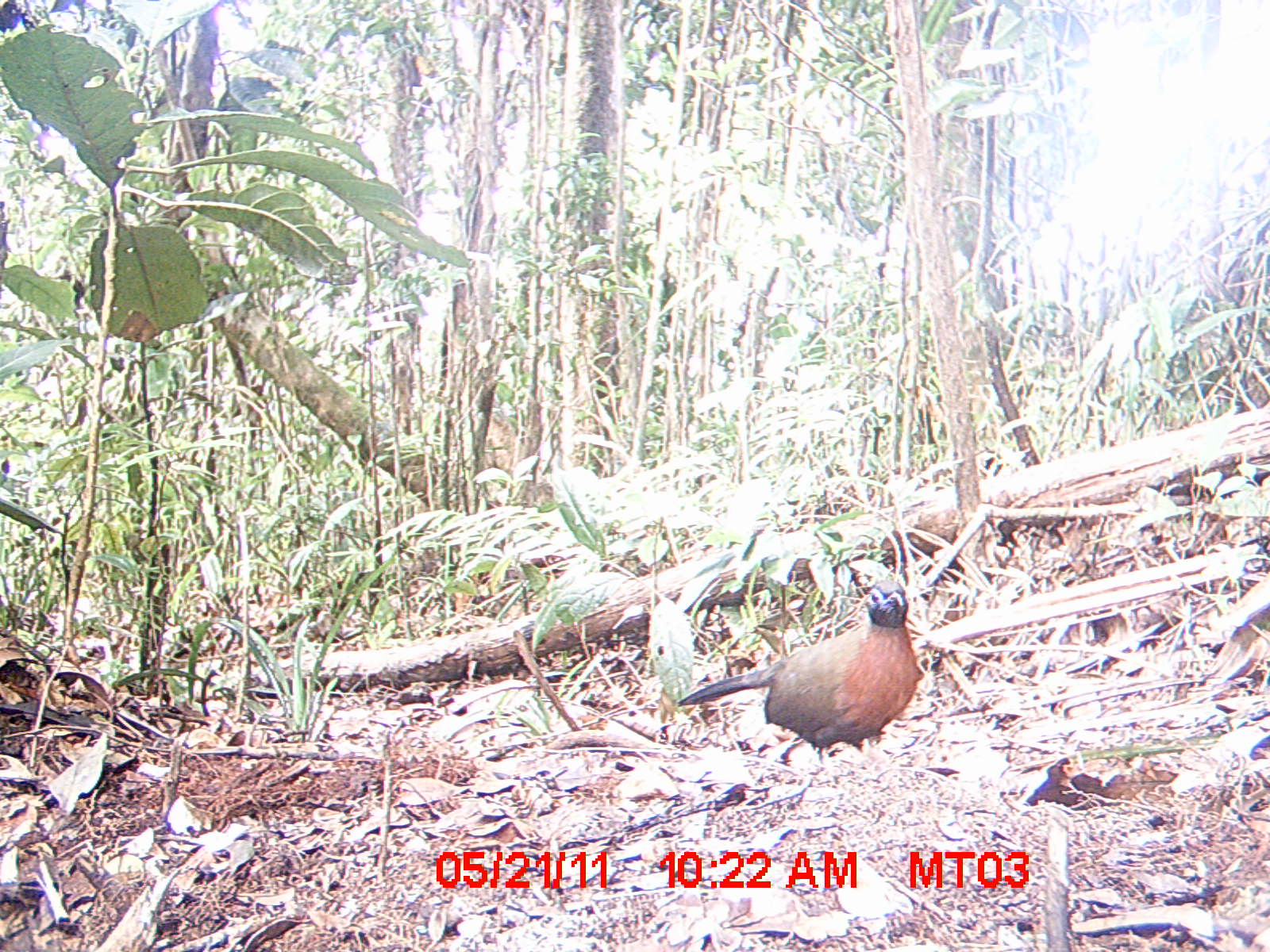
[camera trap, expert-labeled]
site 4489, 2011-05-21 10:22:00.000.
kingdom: Animalia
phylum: Chordata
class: Aves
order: Cuculiformes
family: Cuculidae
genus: Coua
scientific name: Coua serriana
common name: red-breasted coua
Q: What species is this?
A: Coua serriana (red-breasted coua).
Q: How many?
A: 1.